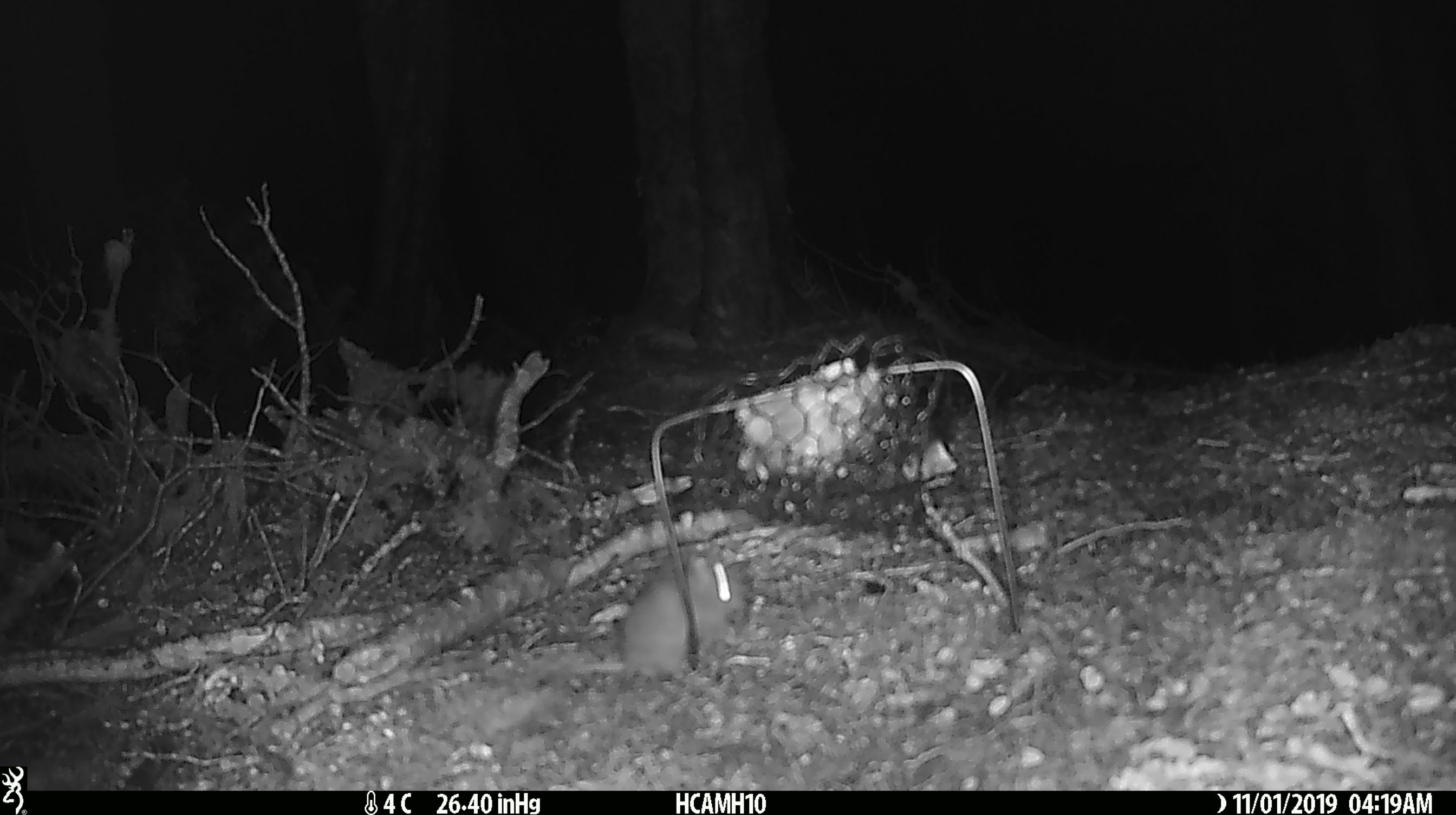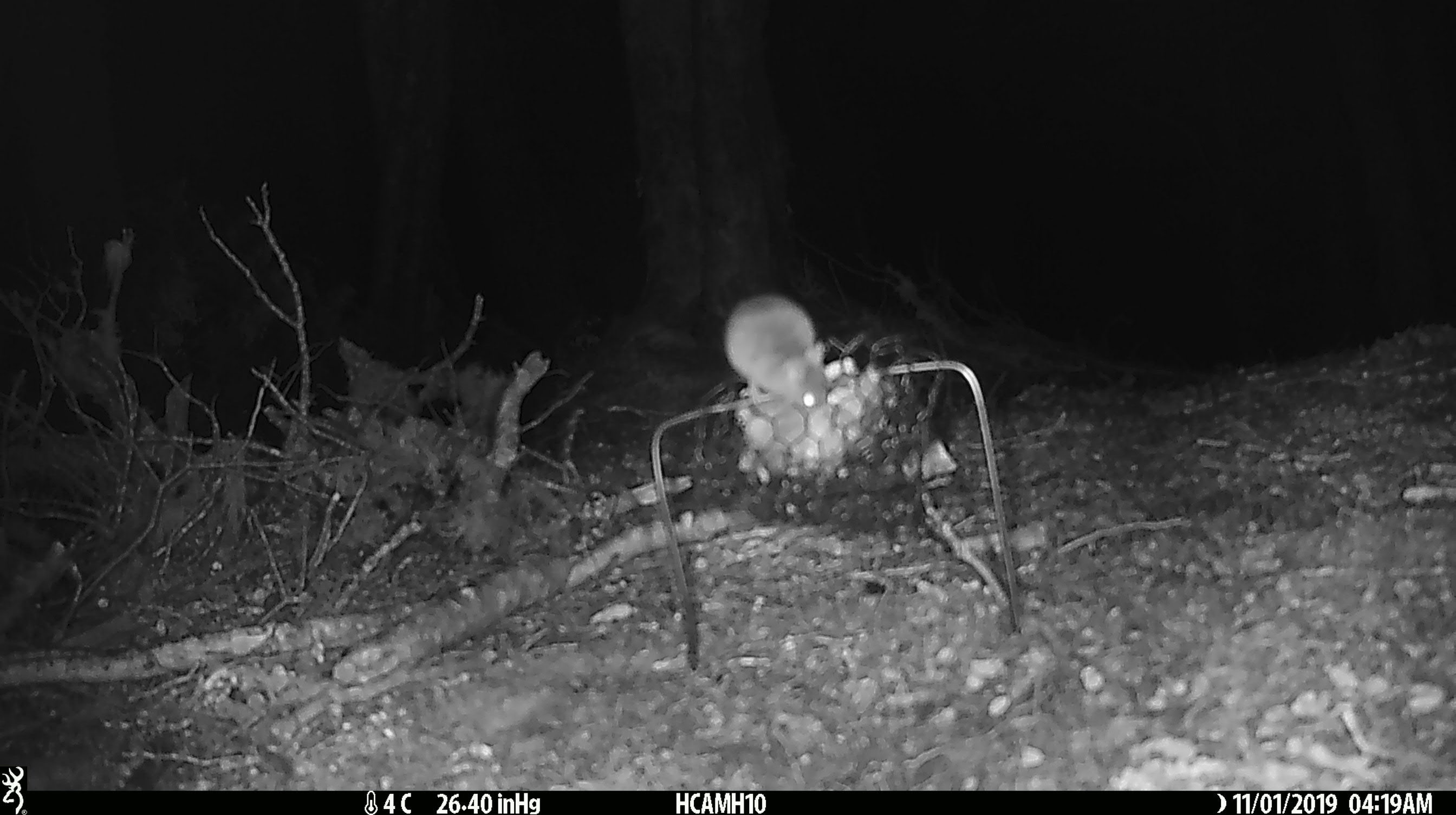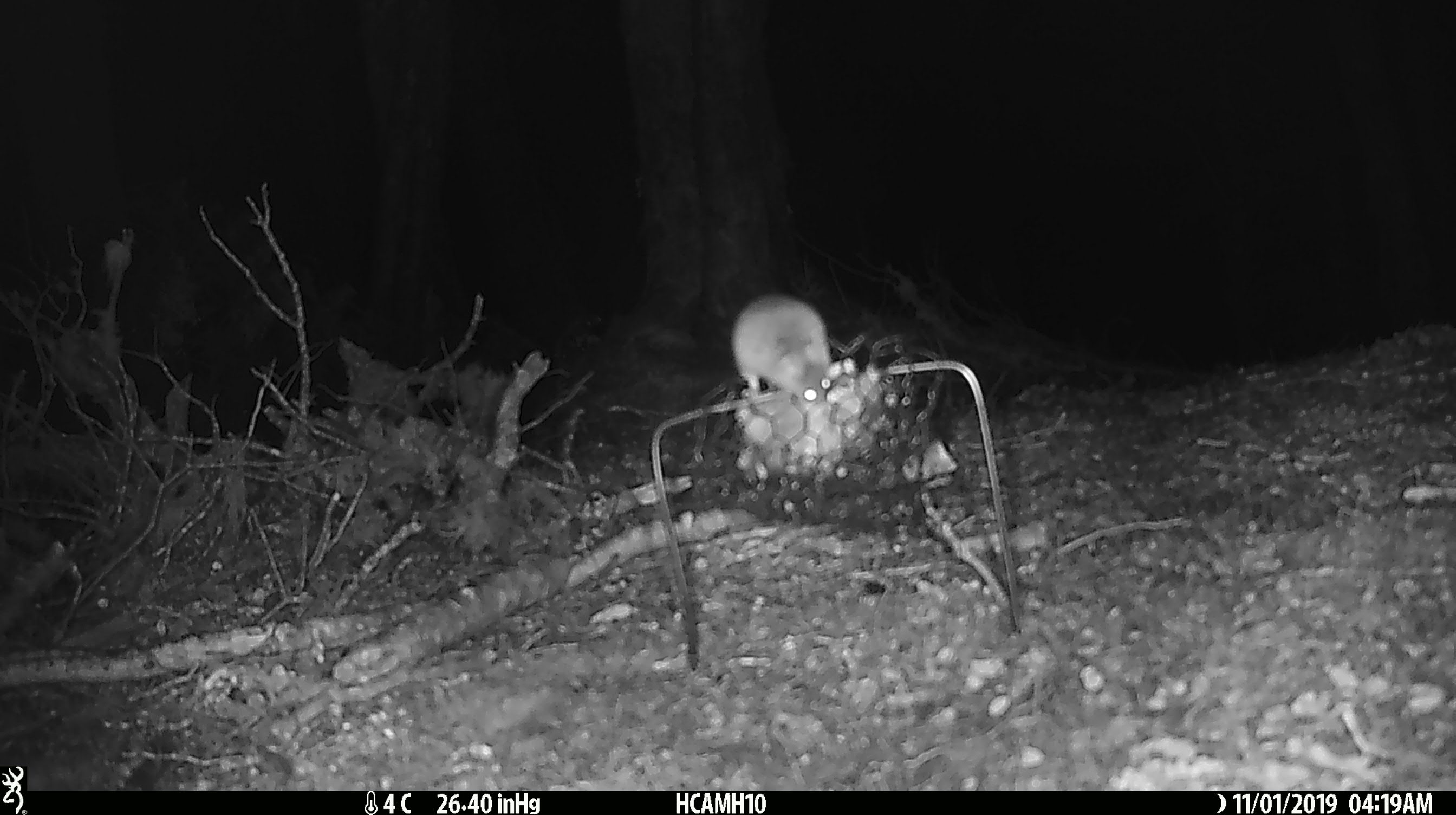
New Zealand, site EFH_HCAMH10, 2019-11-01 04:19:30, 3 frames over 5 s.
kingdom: Animalia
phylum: Chordata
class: Mammalia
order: Rodentia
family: Muridae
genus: Mus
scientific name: Mus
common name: mouse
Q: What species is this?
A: Mouse (Mus).